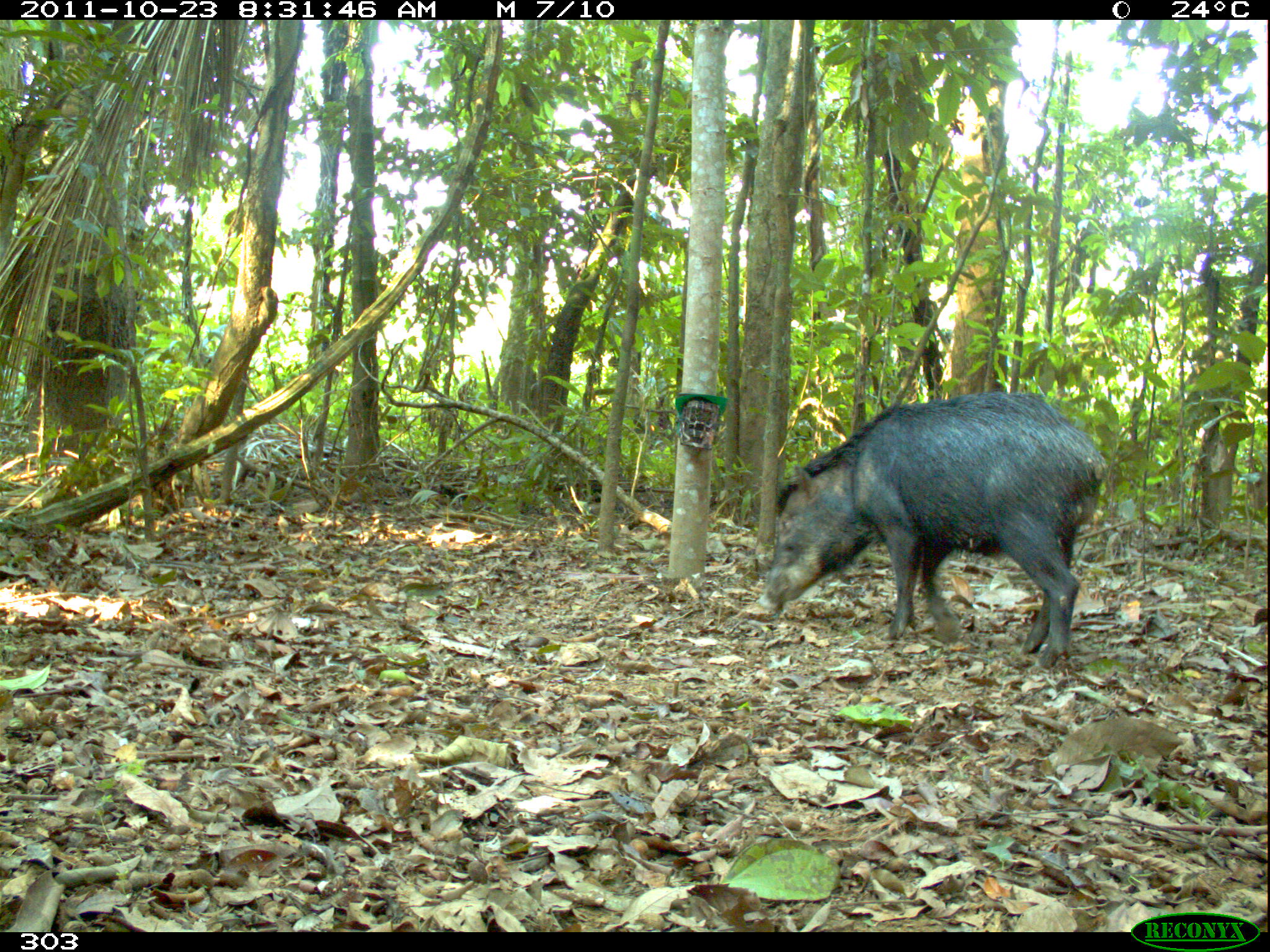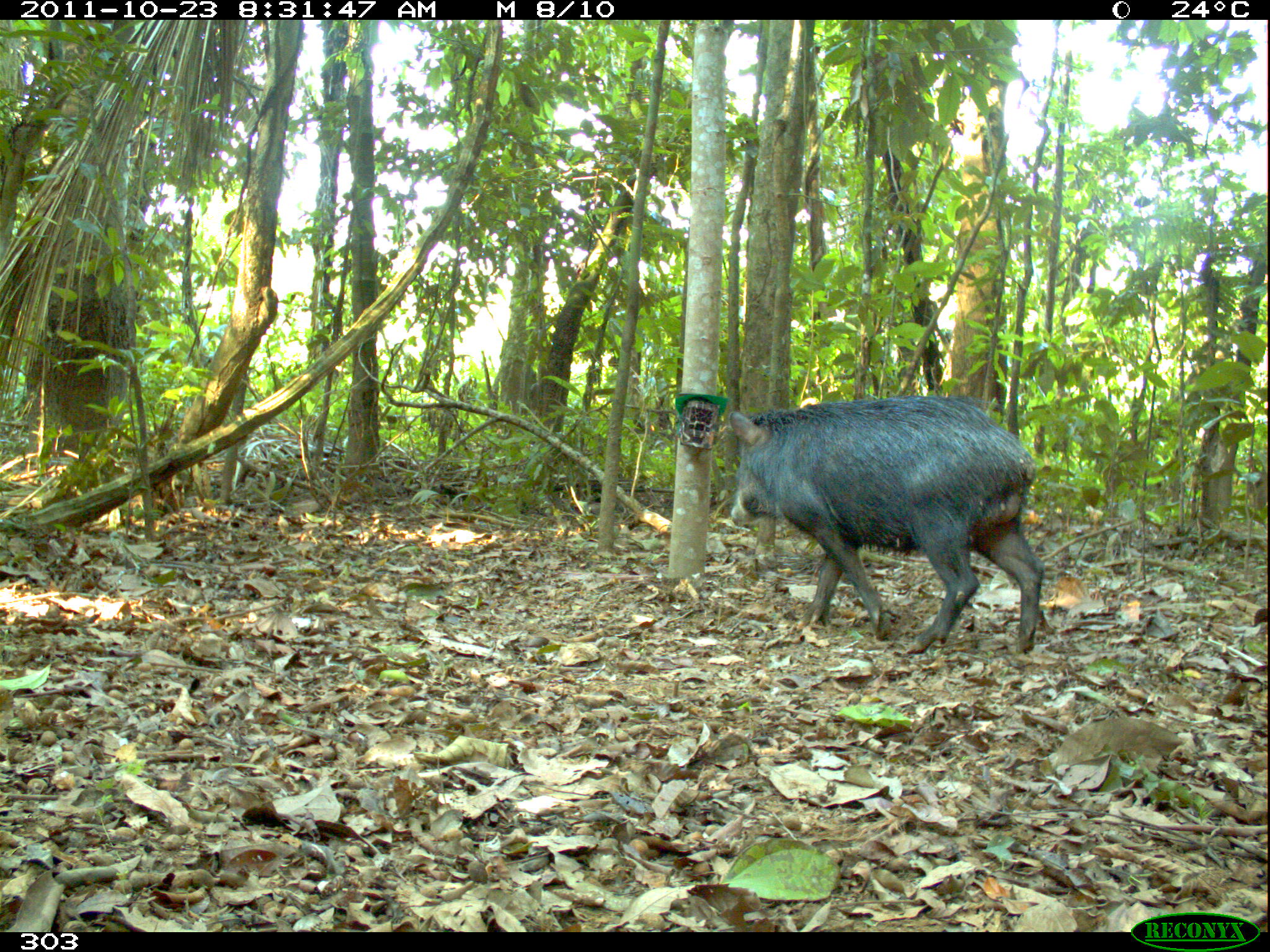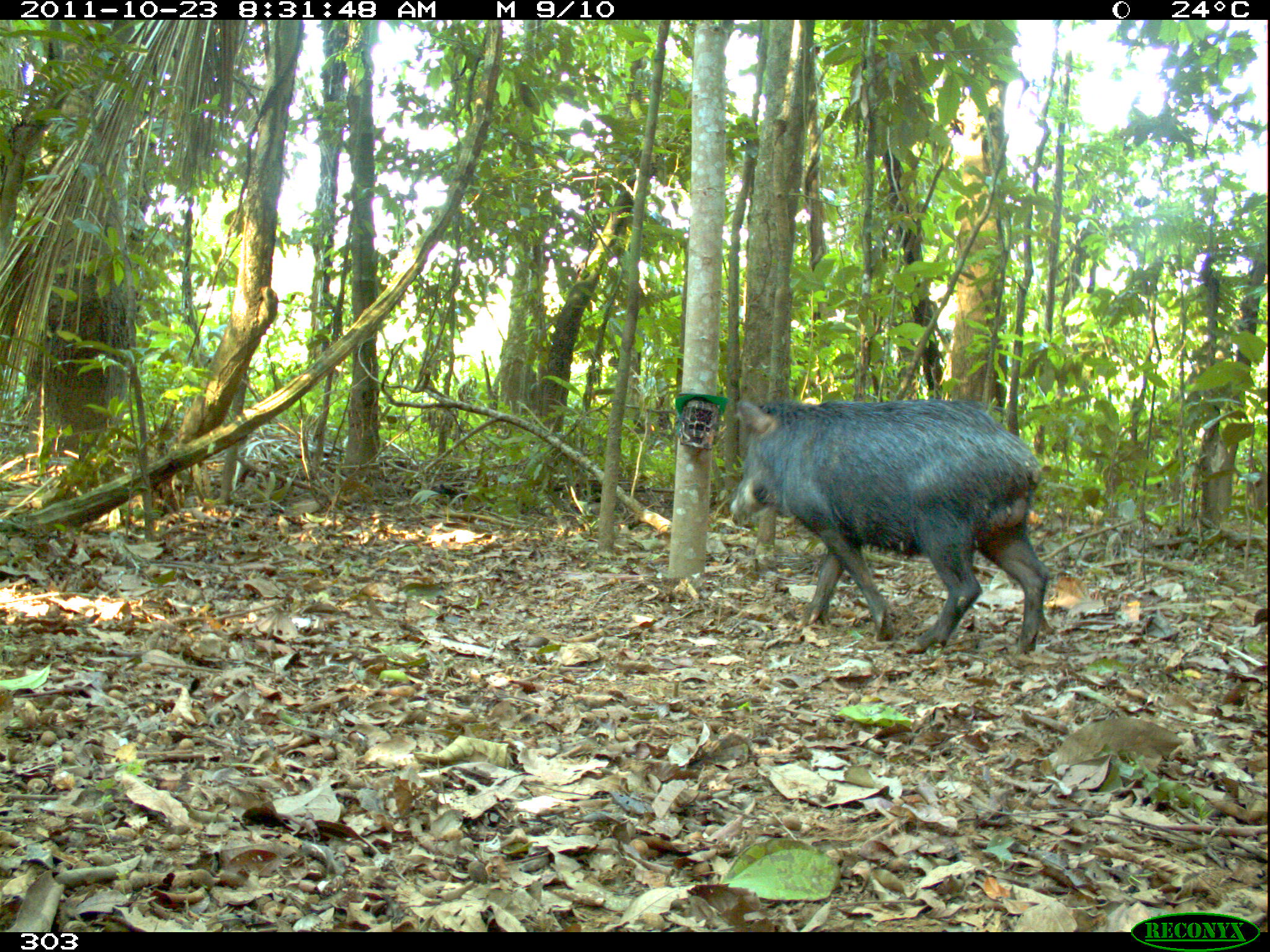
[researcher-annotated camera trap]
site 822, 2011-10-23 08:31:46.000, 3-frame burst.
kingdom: Animalia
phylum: Chordata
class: Mammalia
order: Artiodactyla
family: Tayassuidae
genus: Tayassu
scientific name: Tayassu pecari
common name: white-lipped peccary